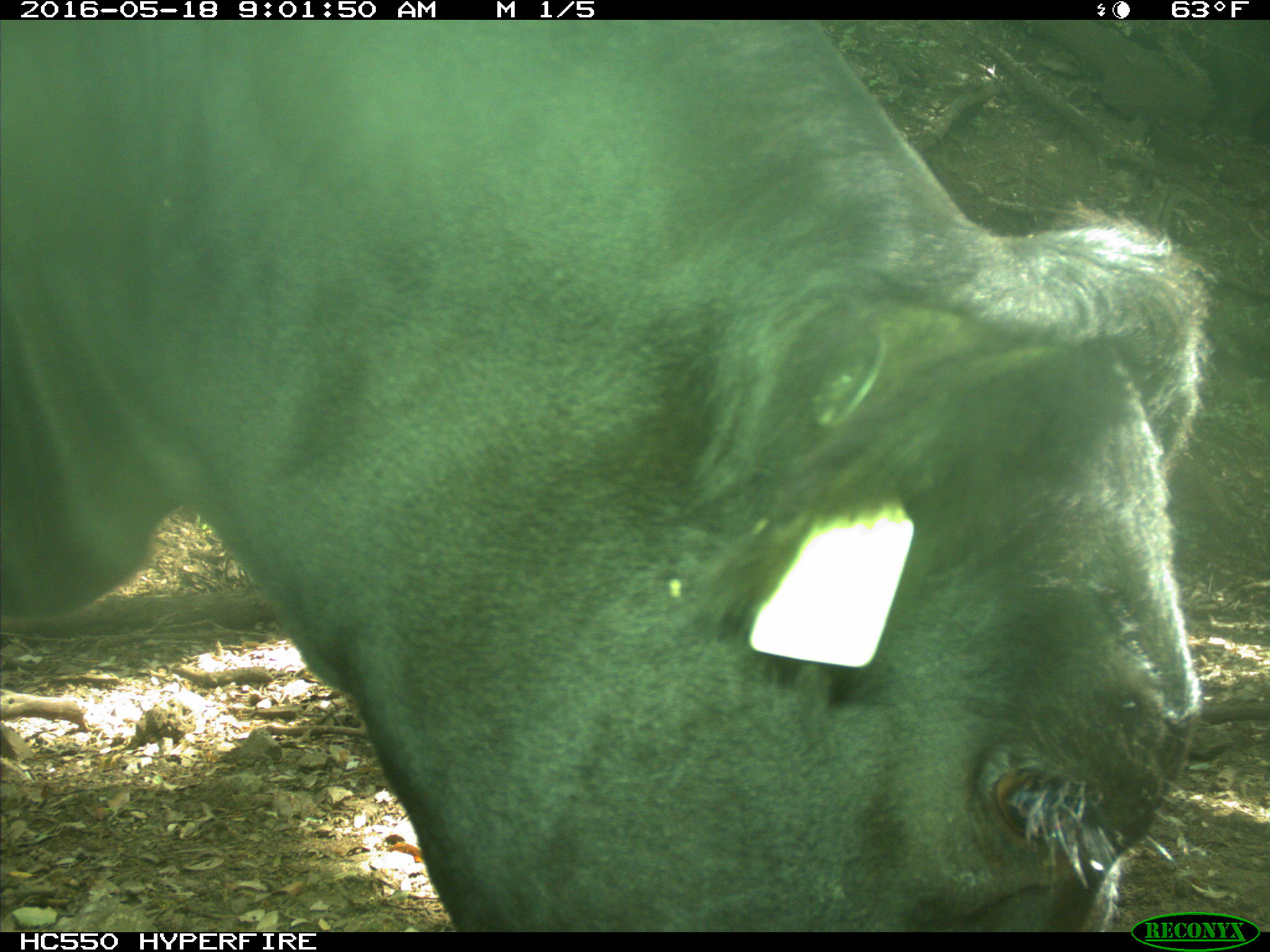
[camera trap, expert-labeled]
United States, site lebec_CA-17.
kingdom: Animalia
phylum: Chordata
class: Mammalia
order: Artiodactyla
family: Bovidae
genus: Bos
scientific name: Bos taurus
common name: domestic cow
Bos taurus (domestic cow).